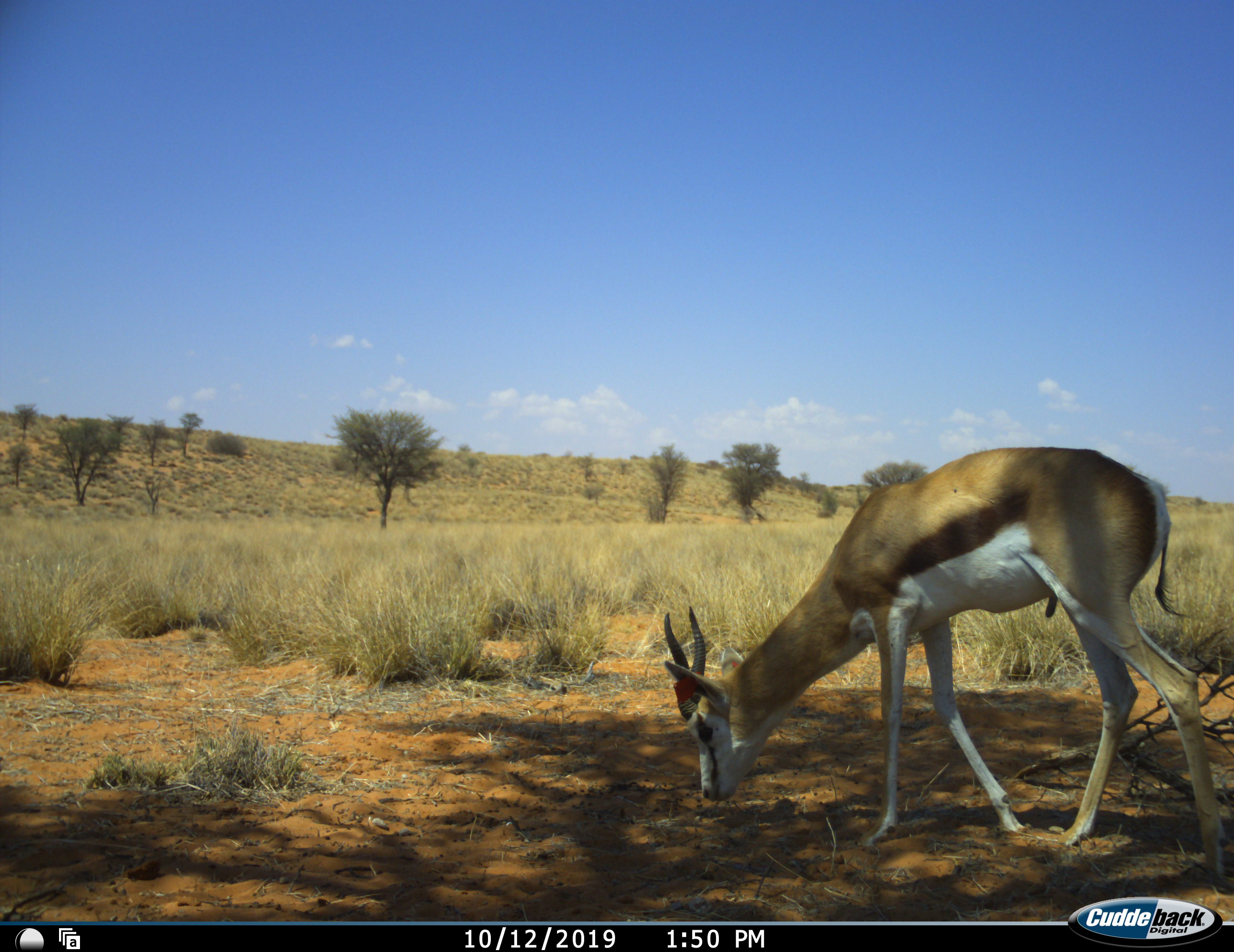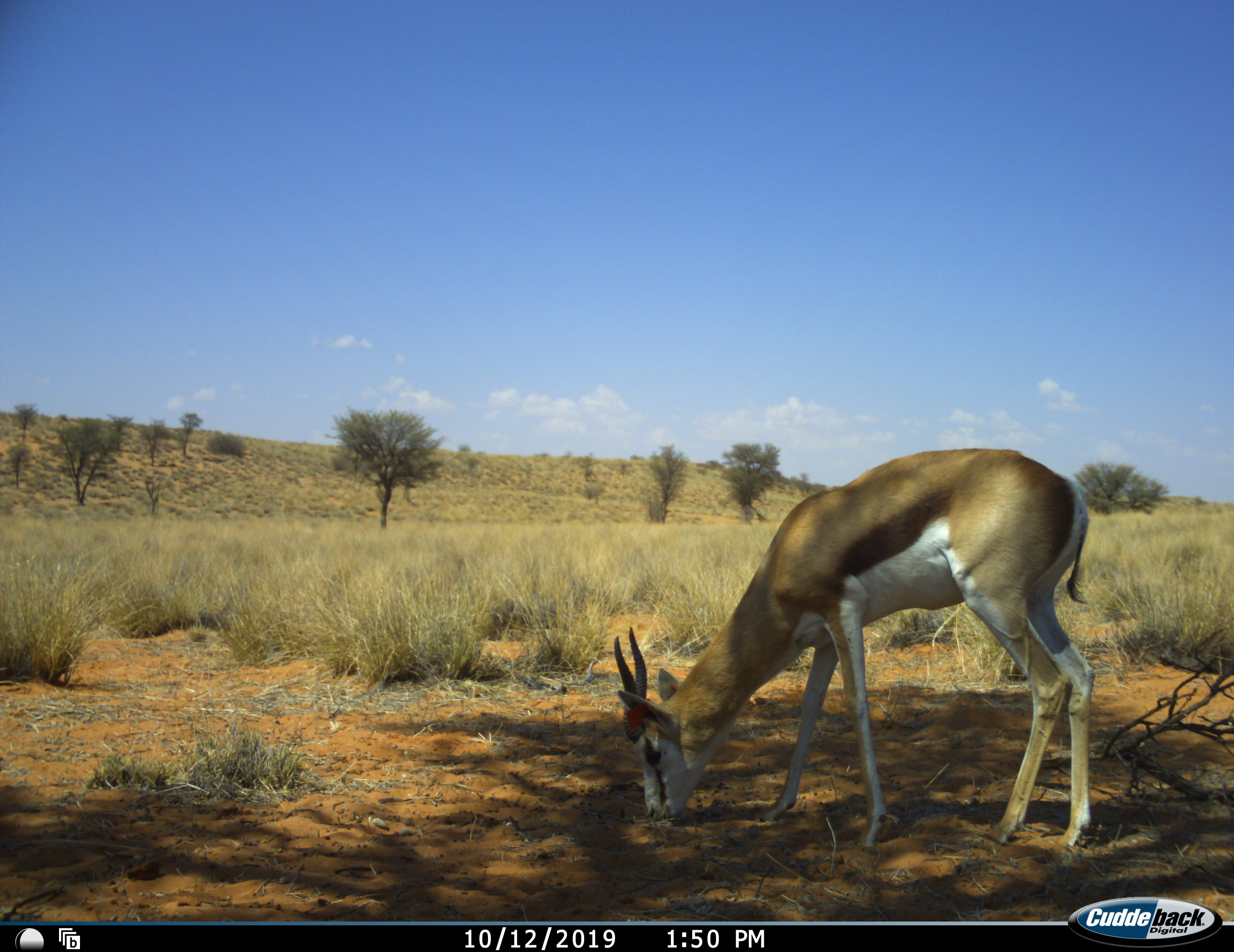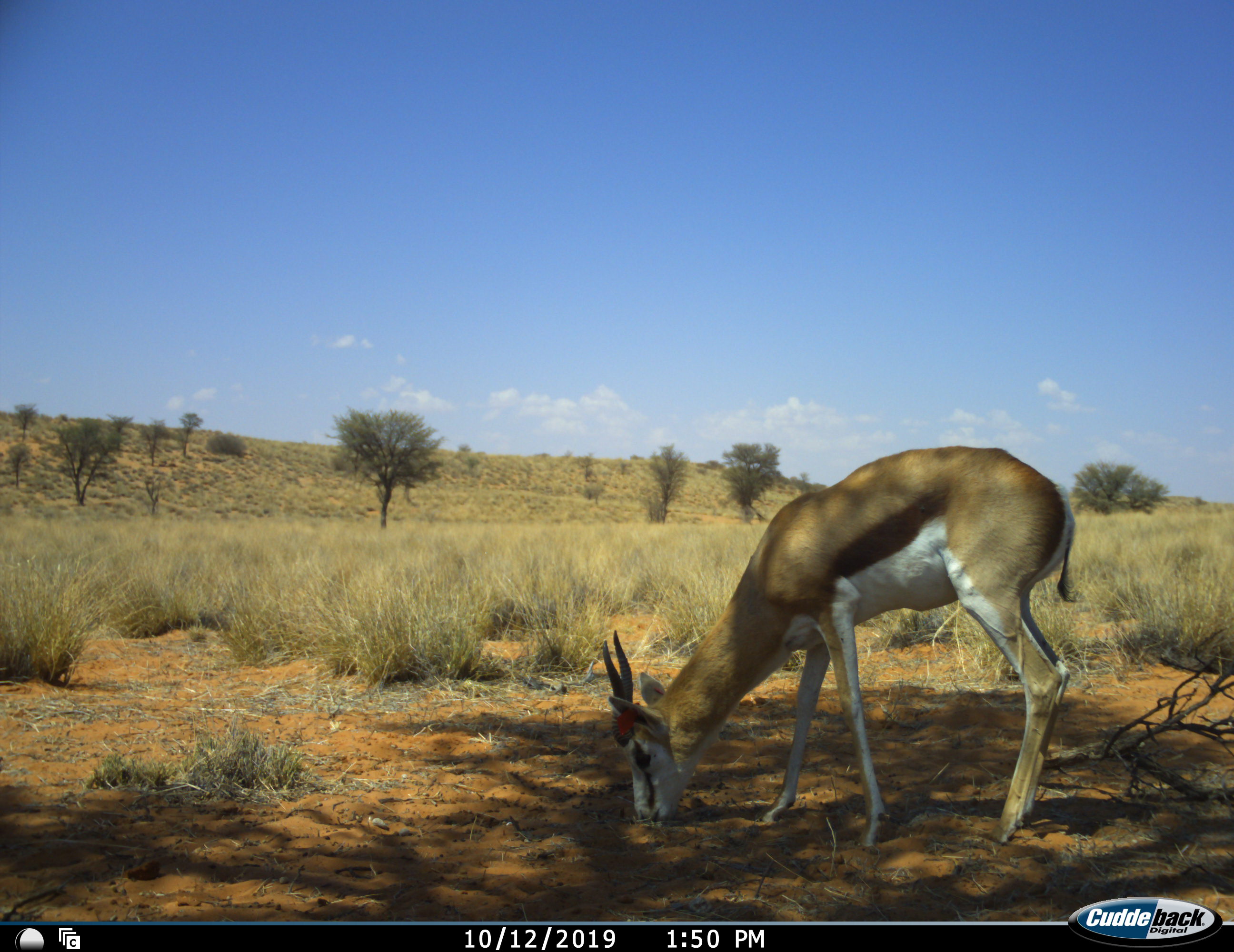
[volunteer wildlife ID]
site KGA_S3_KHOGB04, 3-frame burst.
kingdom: Animalia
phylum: Chordata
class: Mammalia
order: Artiodactyla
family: Bovidae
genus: Antidorcas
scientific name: Antidorcas marsupialis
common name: springbok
Springbok (Antidorcas marsupialis), count 1. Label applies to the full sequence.